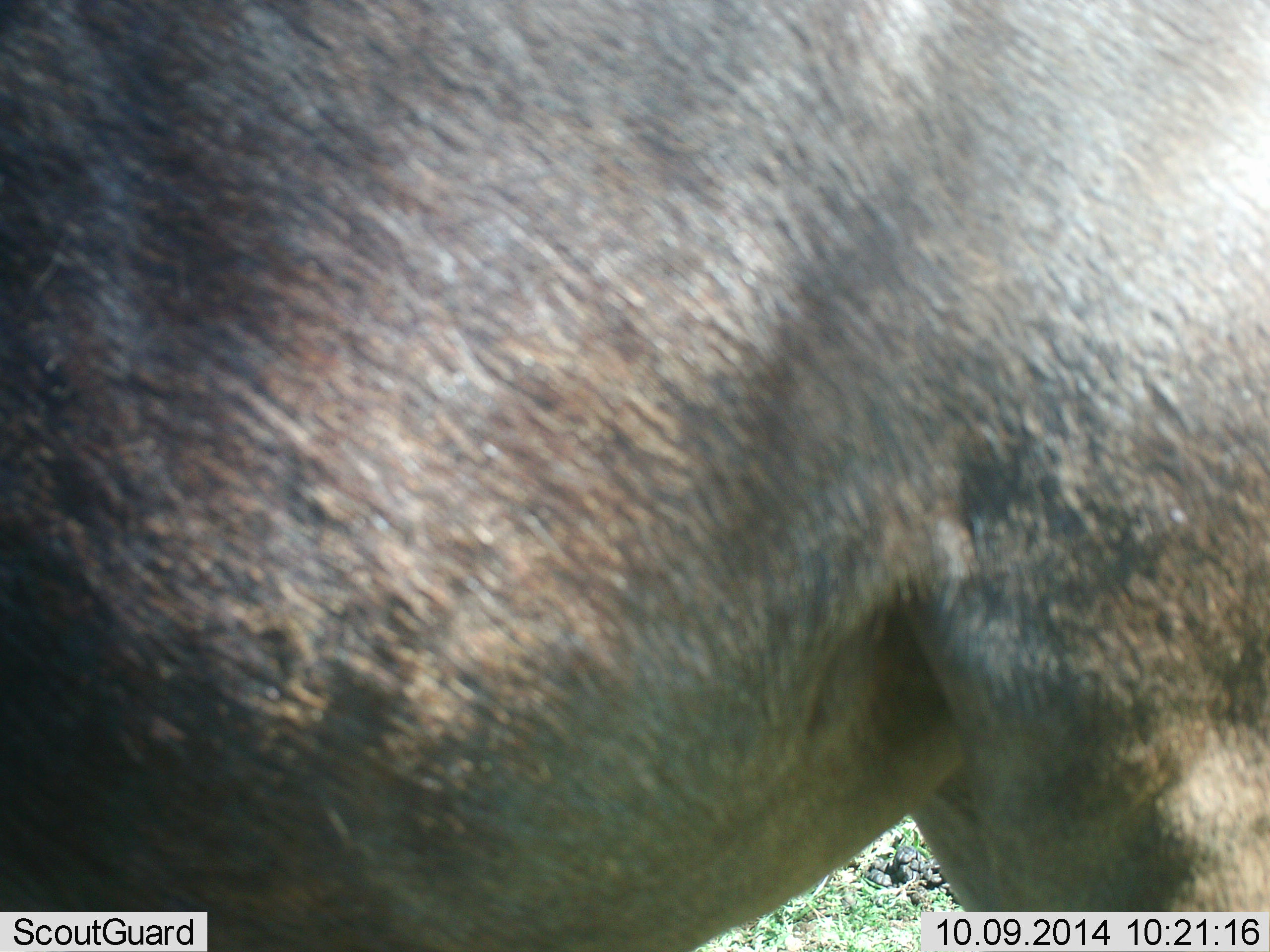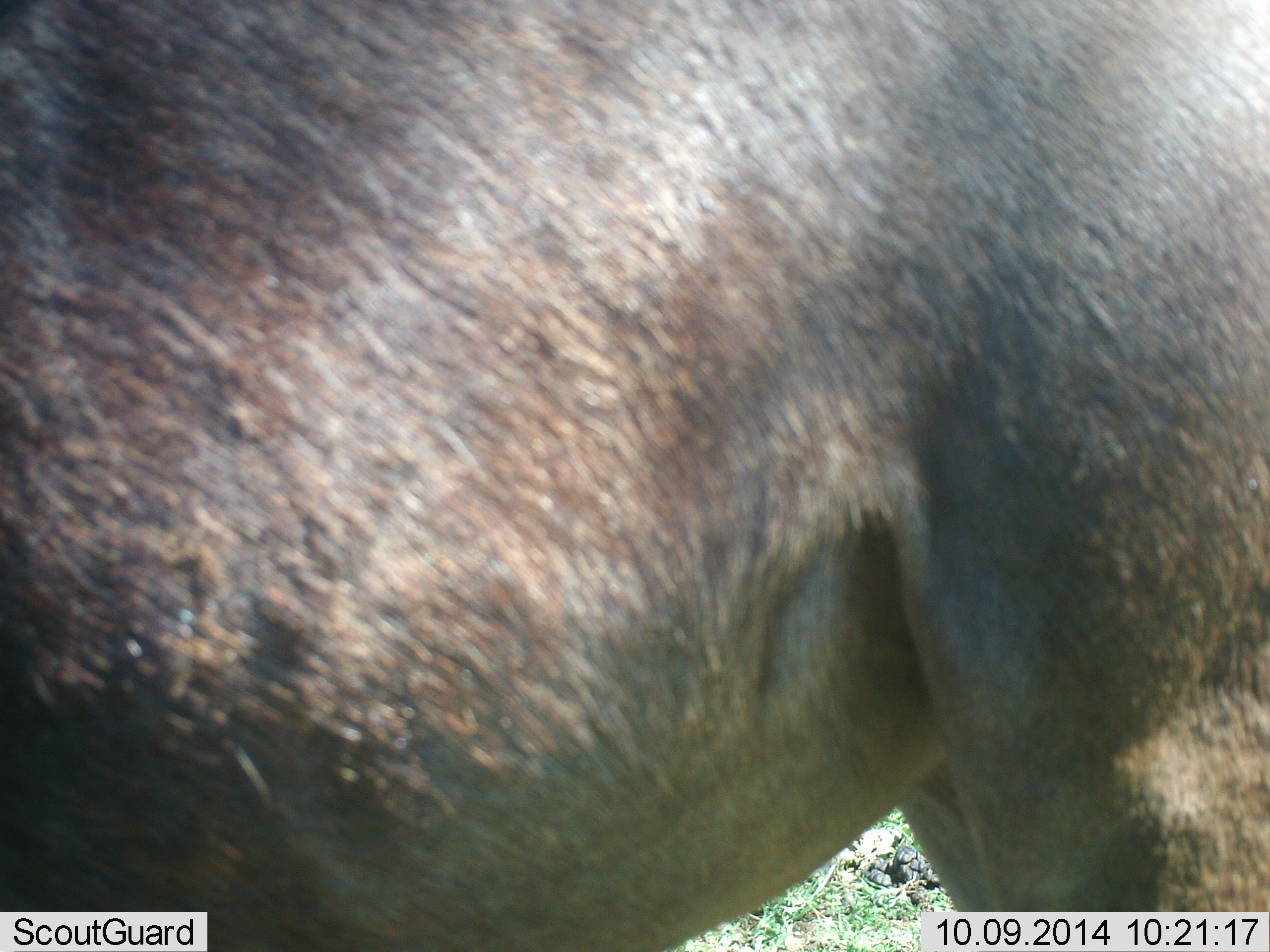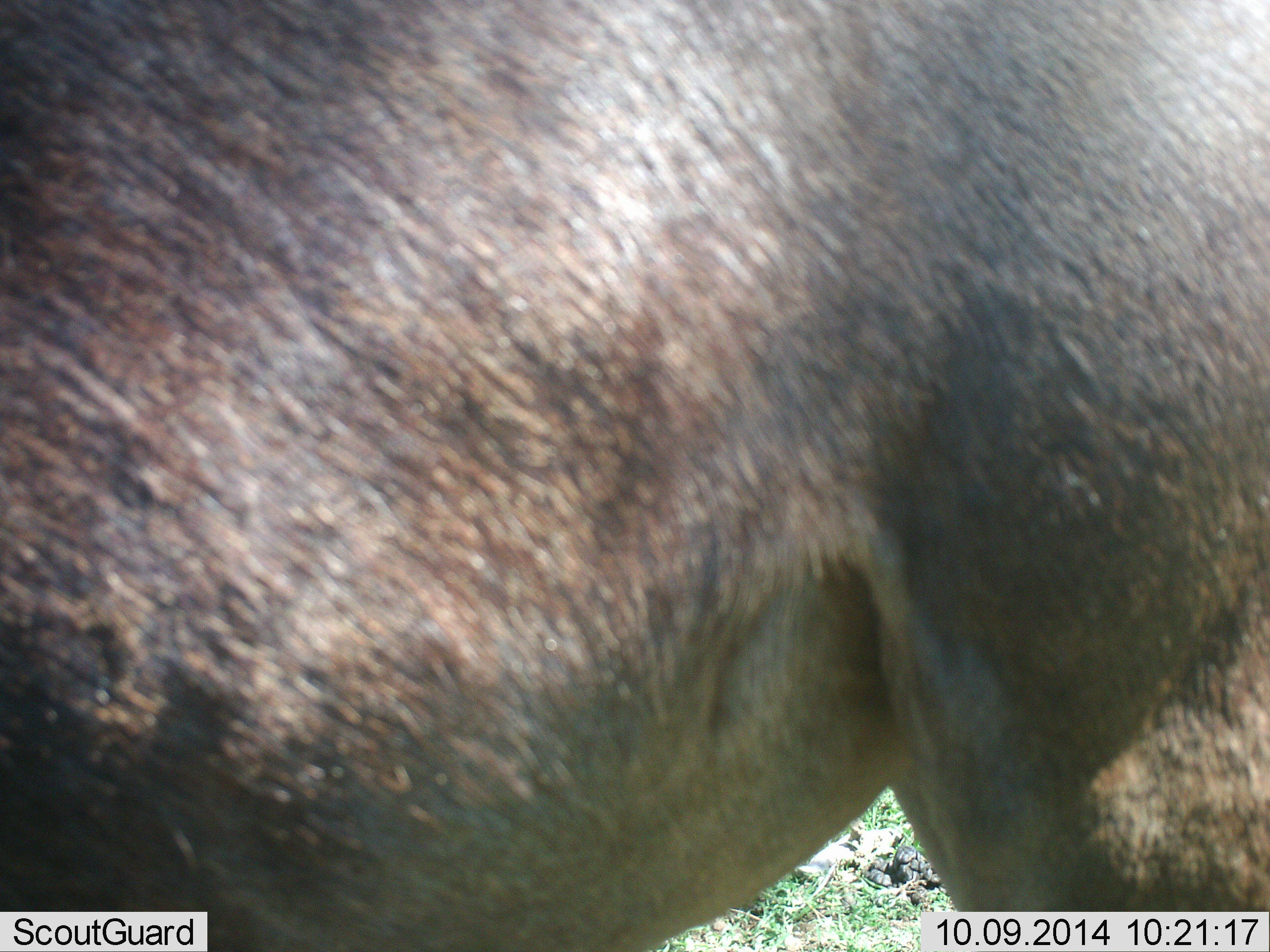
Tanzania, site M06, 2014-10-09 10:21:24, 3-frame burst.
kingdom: Animalia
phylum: Chordata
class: Mammalia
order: Artiodactyla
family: Bovidae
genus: Connochaetes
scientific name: Connochaetes taurinus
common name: blue wildebeest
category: wildebeest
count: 1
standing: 90%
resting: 0%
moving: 10%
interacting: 0%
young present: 0%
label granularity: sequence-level